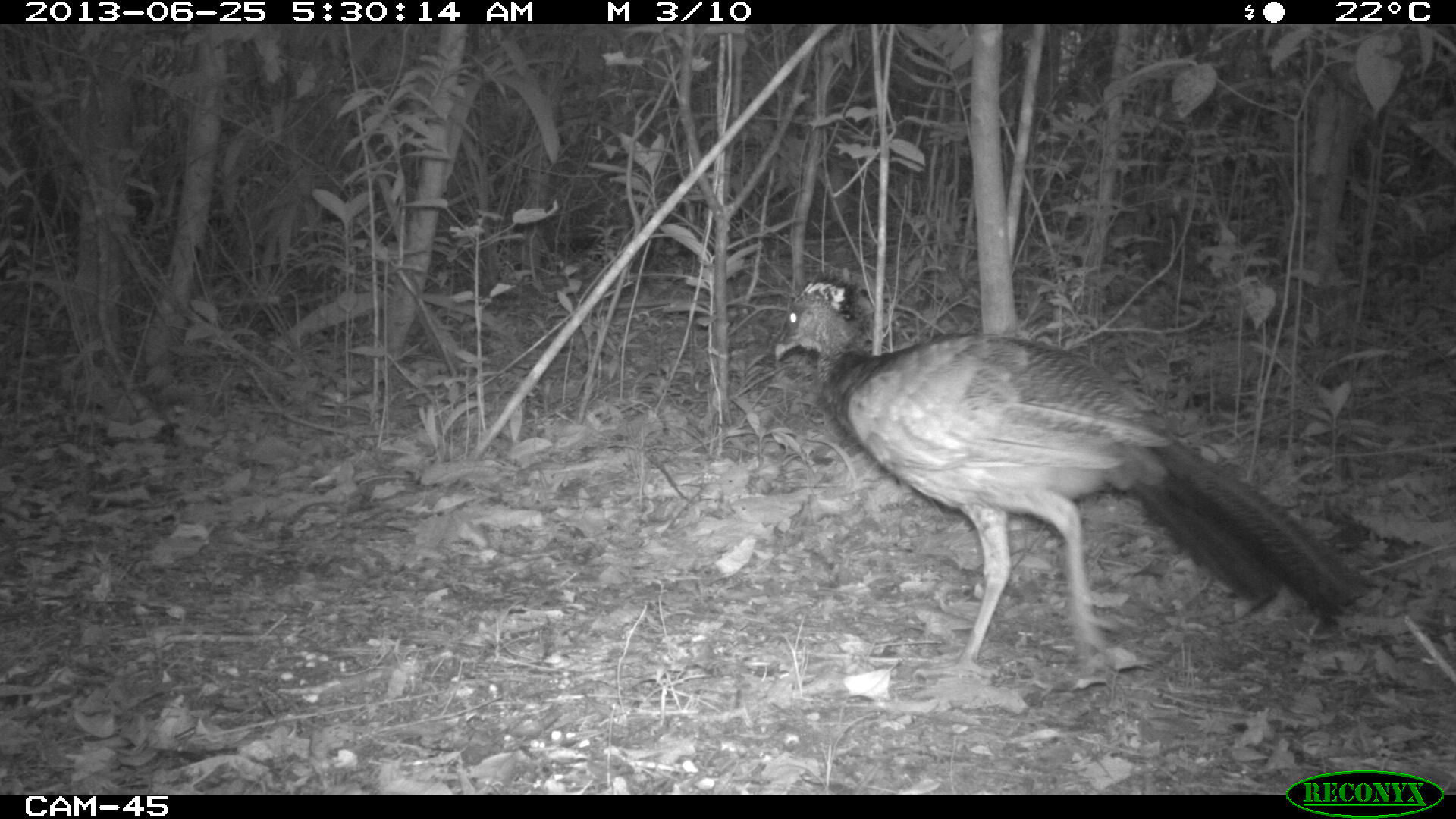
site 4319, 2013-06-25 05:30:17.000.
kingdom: Animalia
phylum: Chordata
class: Aves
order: Galliformes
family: Cracidae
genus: Crax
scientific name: Crax rubra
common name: great curassow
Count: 1.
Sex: female.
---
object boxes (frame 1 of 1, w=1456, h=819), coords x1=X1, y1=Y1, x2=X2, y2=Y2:
crax rubra: x1=769, y1=268, x2=1371, y2=679